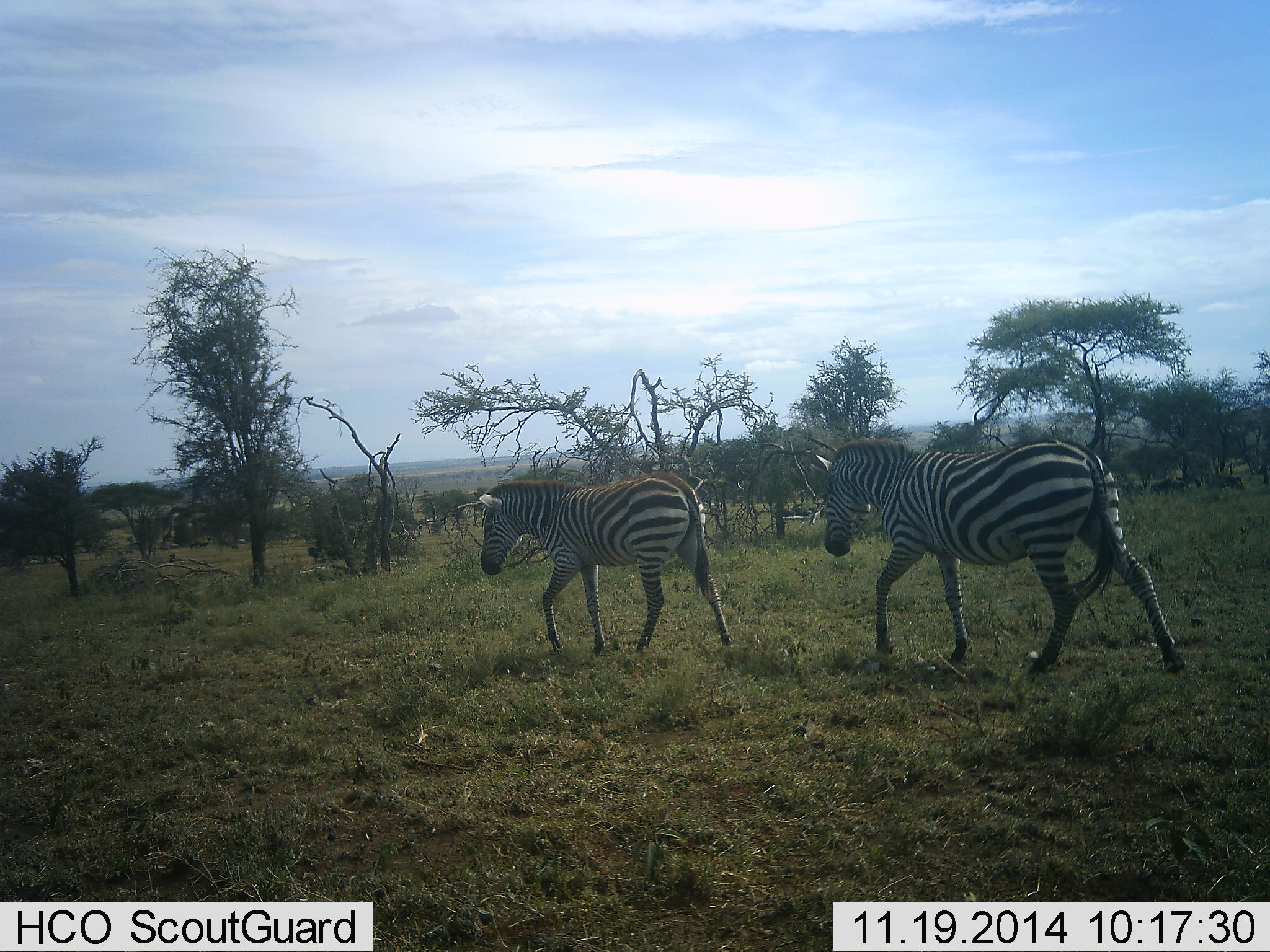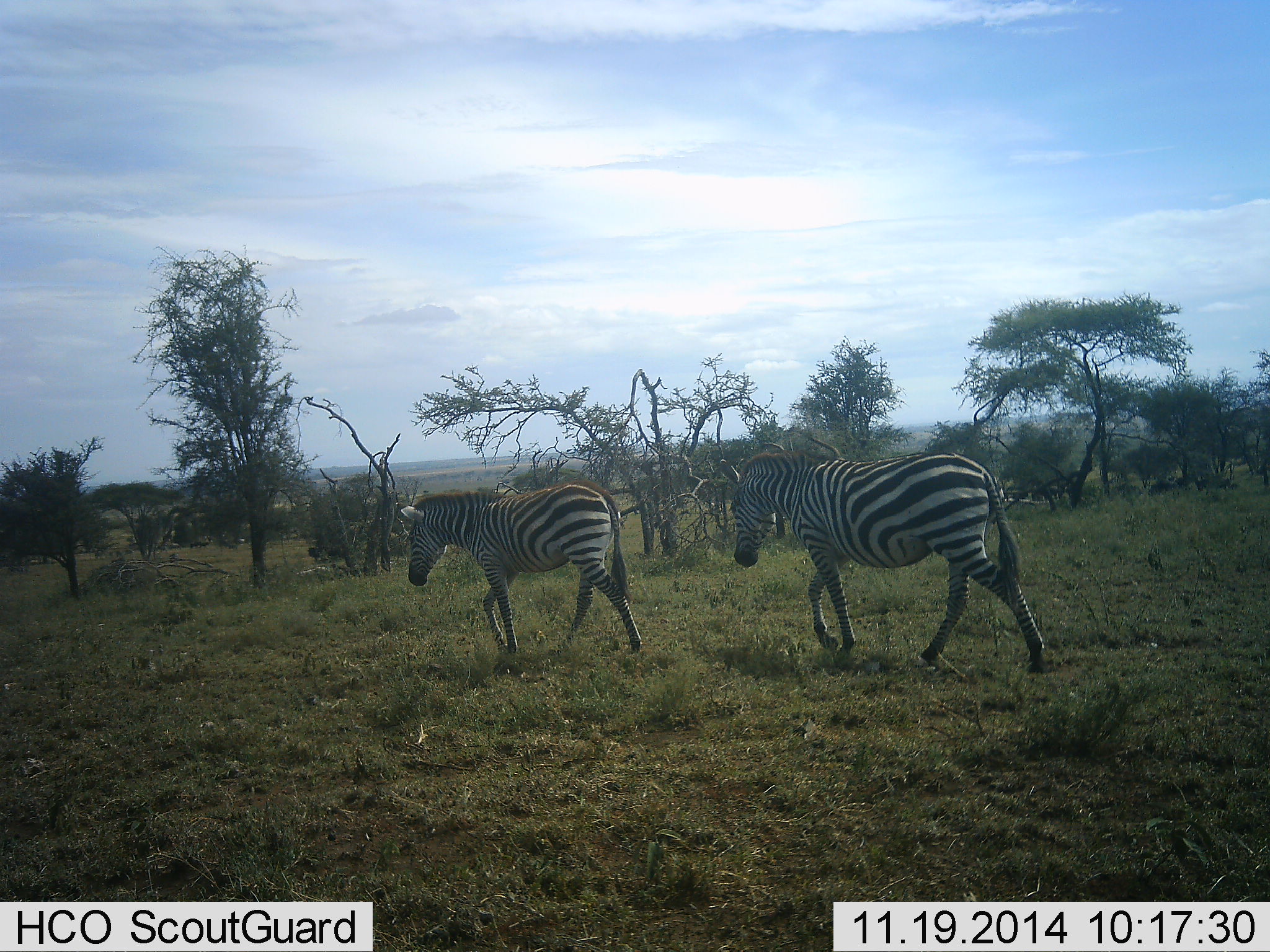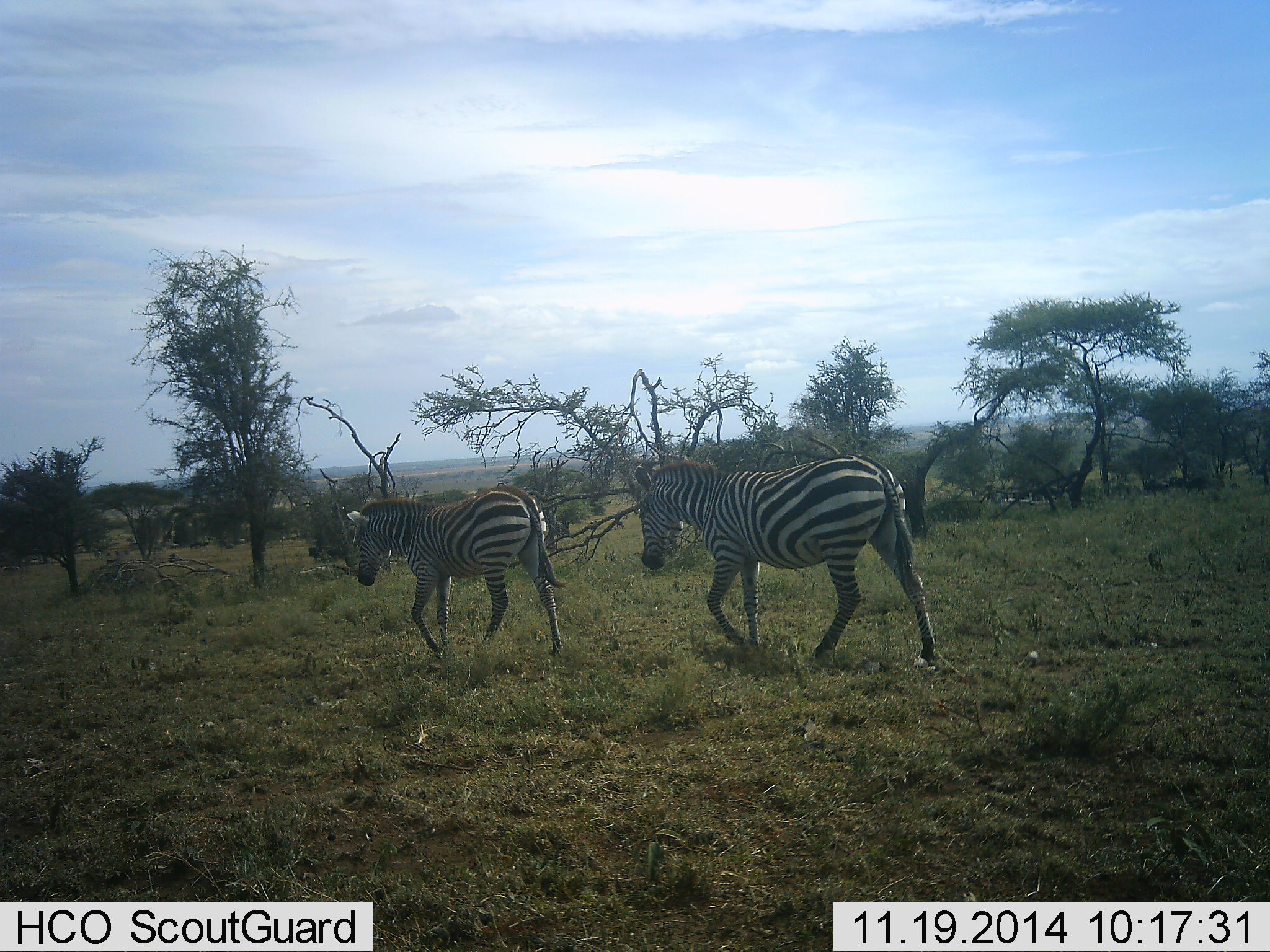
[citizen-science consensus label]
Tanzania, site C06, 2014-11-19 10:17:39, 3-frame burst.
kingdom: Animalia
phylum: Chordata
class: Mammalia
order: Perissodactyla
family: Equidae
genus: Equus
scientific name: Equus quagga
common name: plains zebra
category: zebra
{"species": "zebra (plains zebra) (Equus quagga)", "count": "2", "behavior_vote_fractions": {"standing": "7%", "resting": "0%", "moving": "100%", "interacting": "0%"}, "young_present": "0%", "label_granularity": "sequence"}